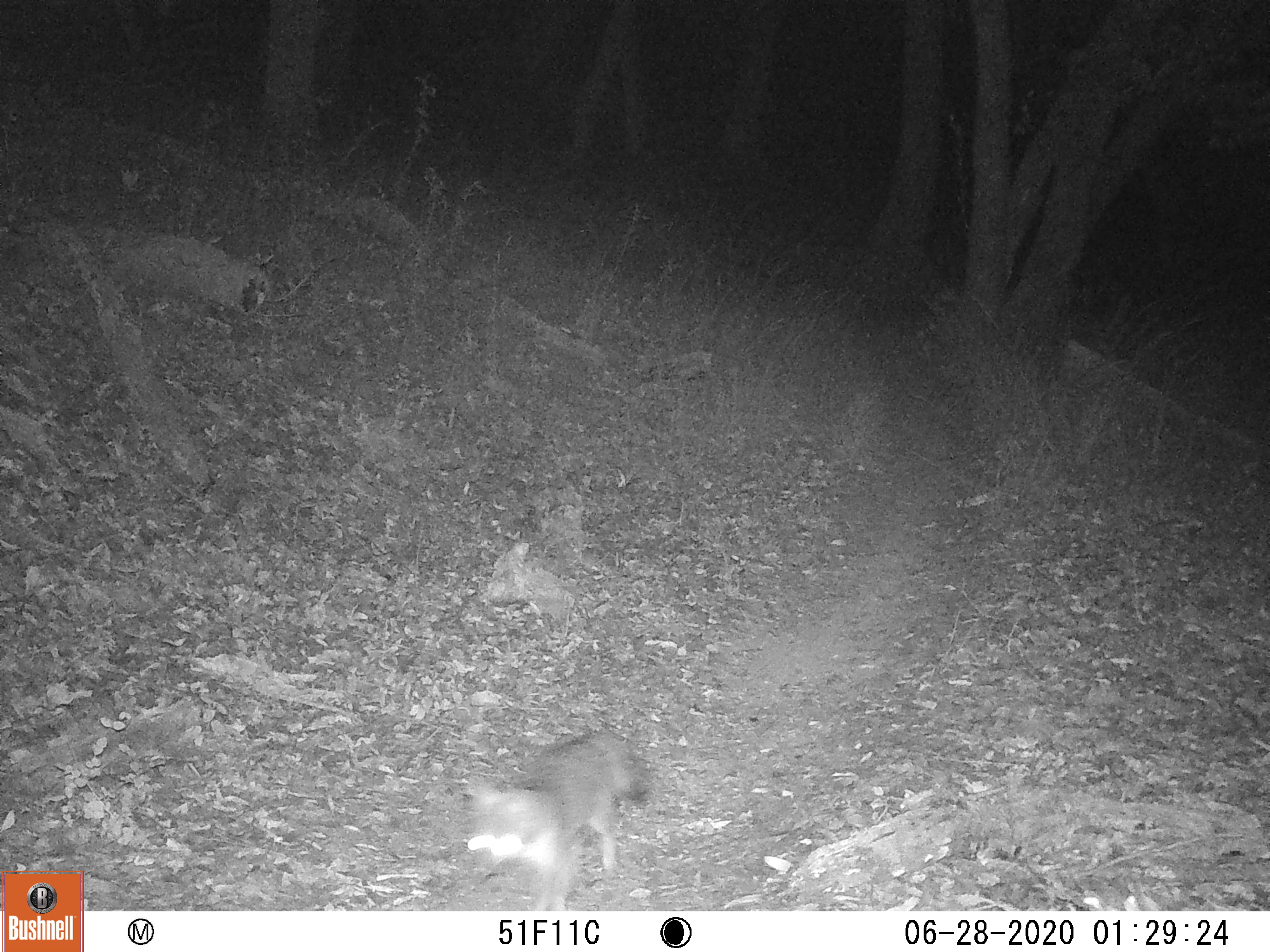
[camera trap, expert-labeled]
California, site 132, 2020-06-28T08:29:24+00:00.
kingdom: Animalia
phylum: Chordata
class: Mammalia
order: Carnivora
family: Canidae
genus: Urocyon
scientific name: Urocyon cinereoargenteus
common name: gray fox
Gray fox (Urocyon cinereoargenteus).